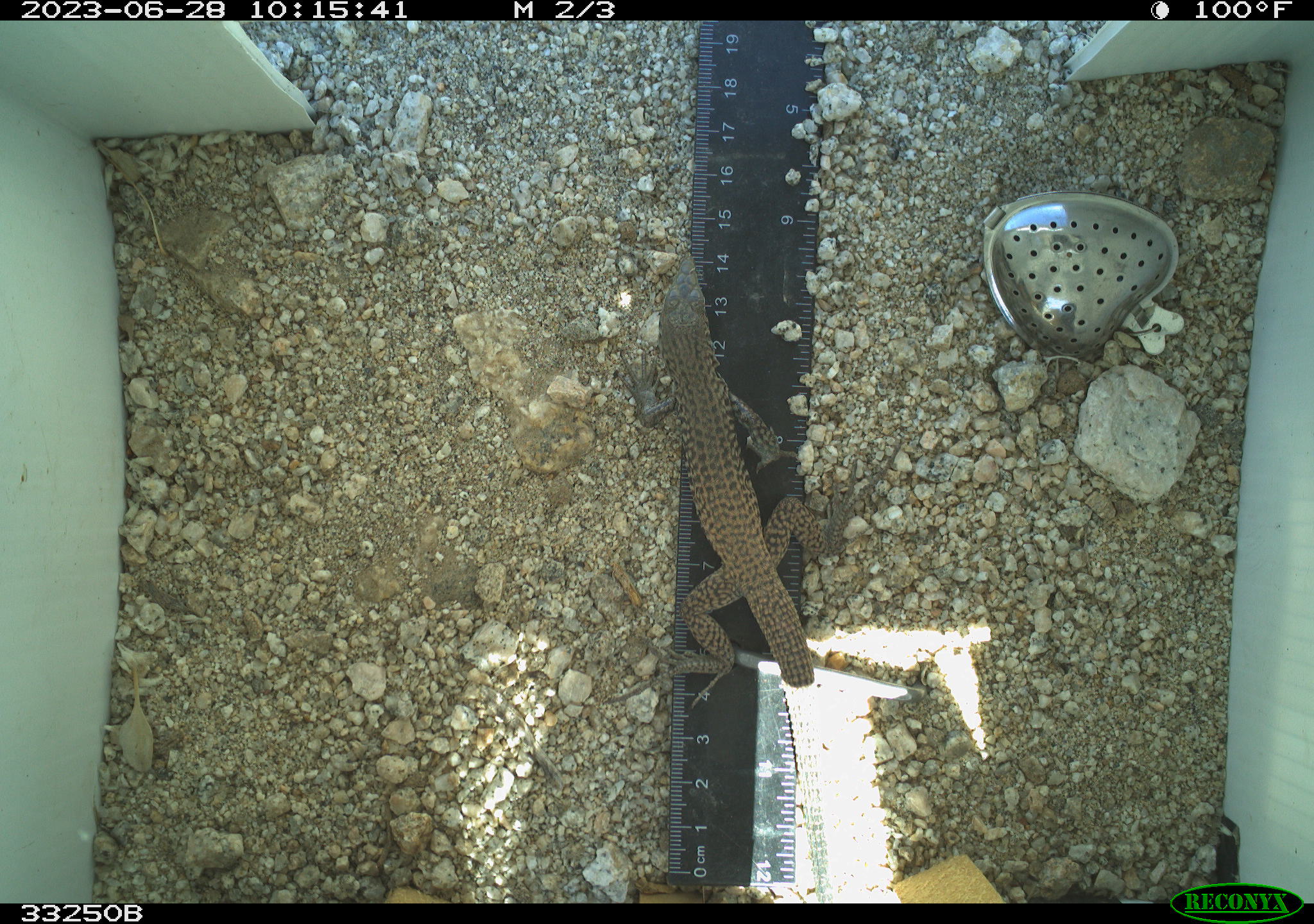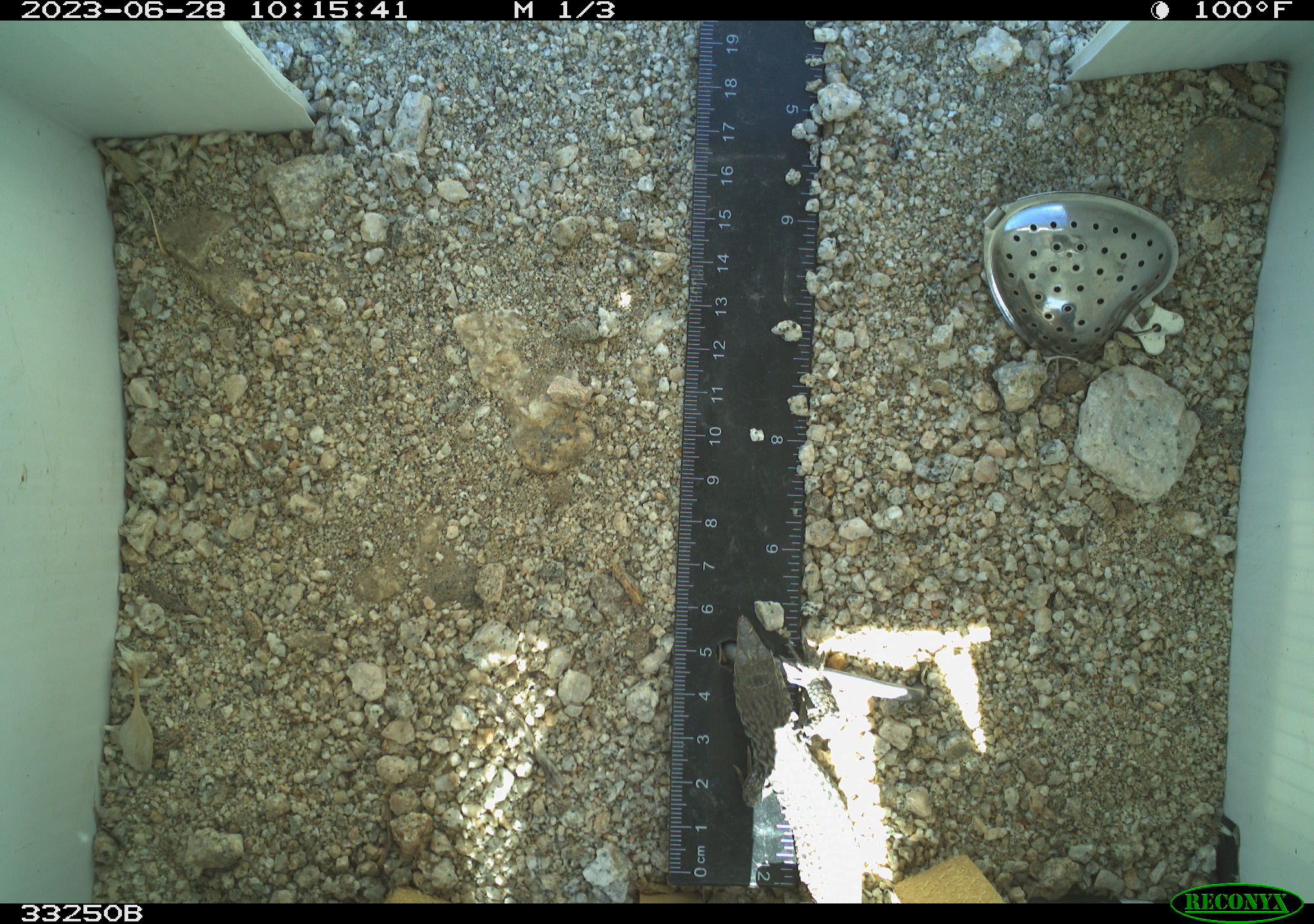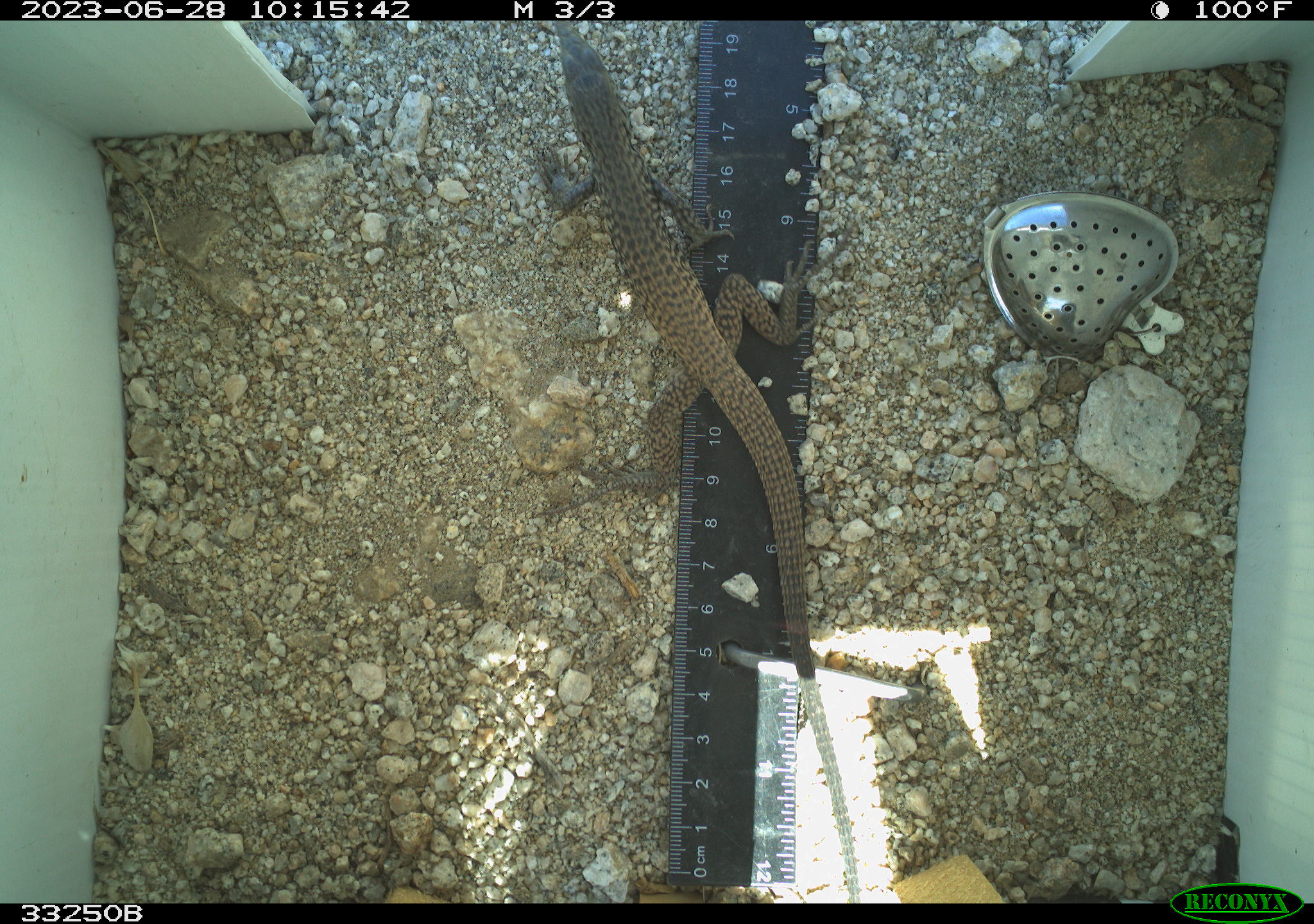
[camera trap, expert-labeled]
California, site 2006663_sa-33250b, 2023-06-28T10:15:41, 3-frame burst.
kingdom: Animalia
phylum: Chordata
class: Reptilia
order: Squamata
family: Teiidae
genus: Aspidoscelis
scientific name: Aspidoscelis tigris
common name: western whiptail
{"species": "western whiptail (Aspidoscelis tigris)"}